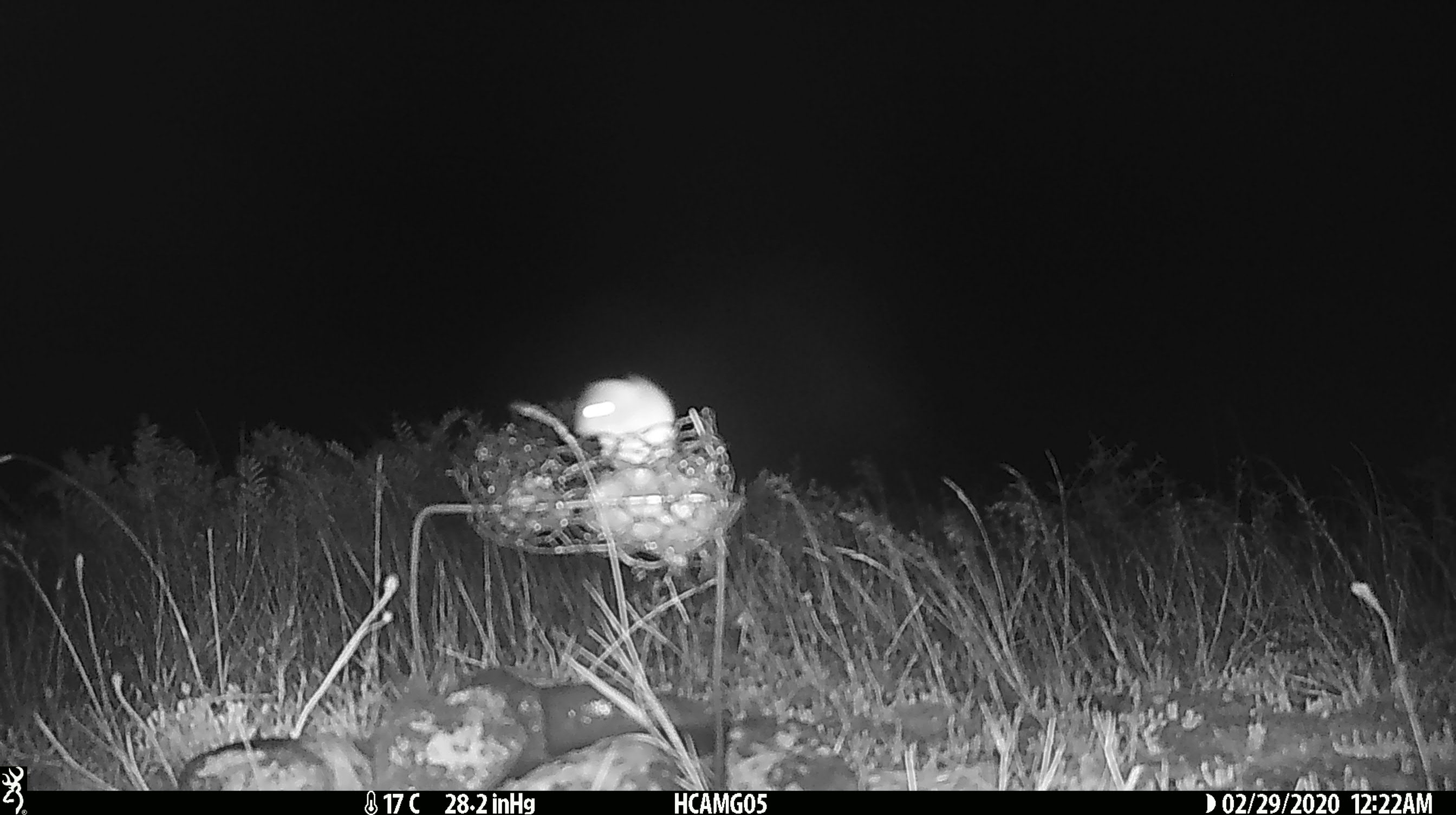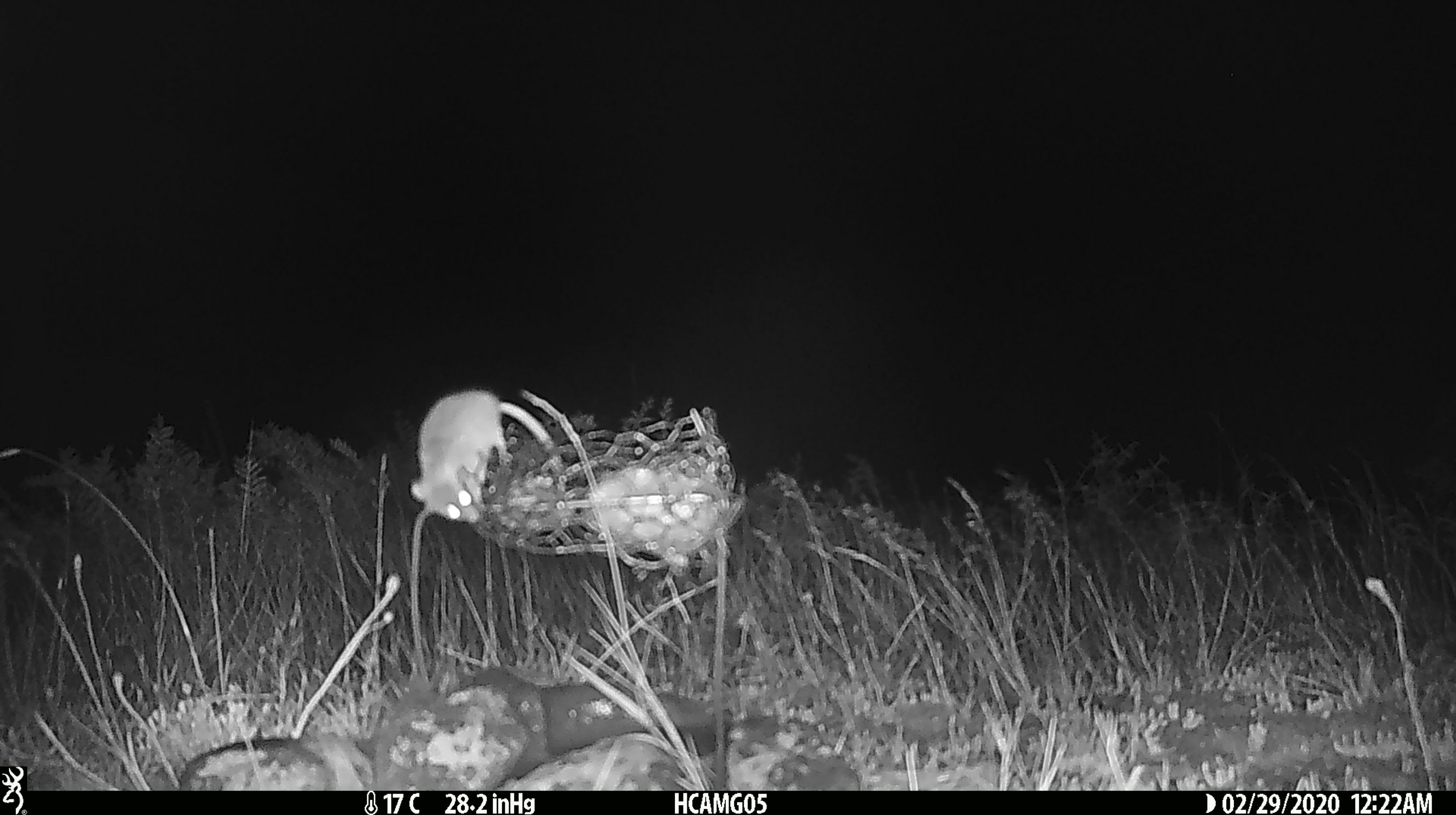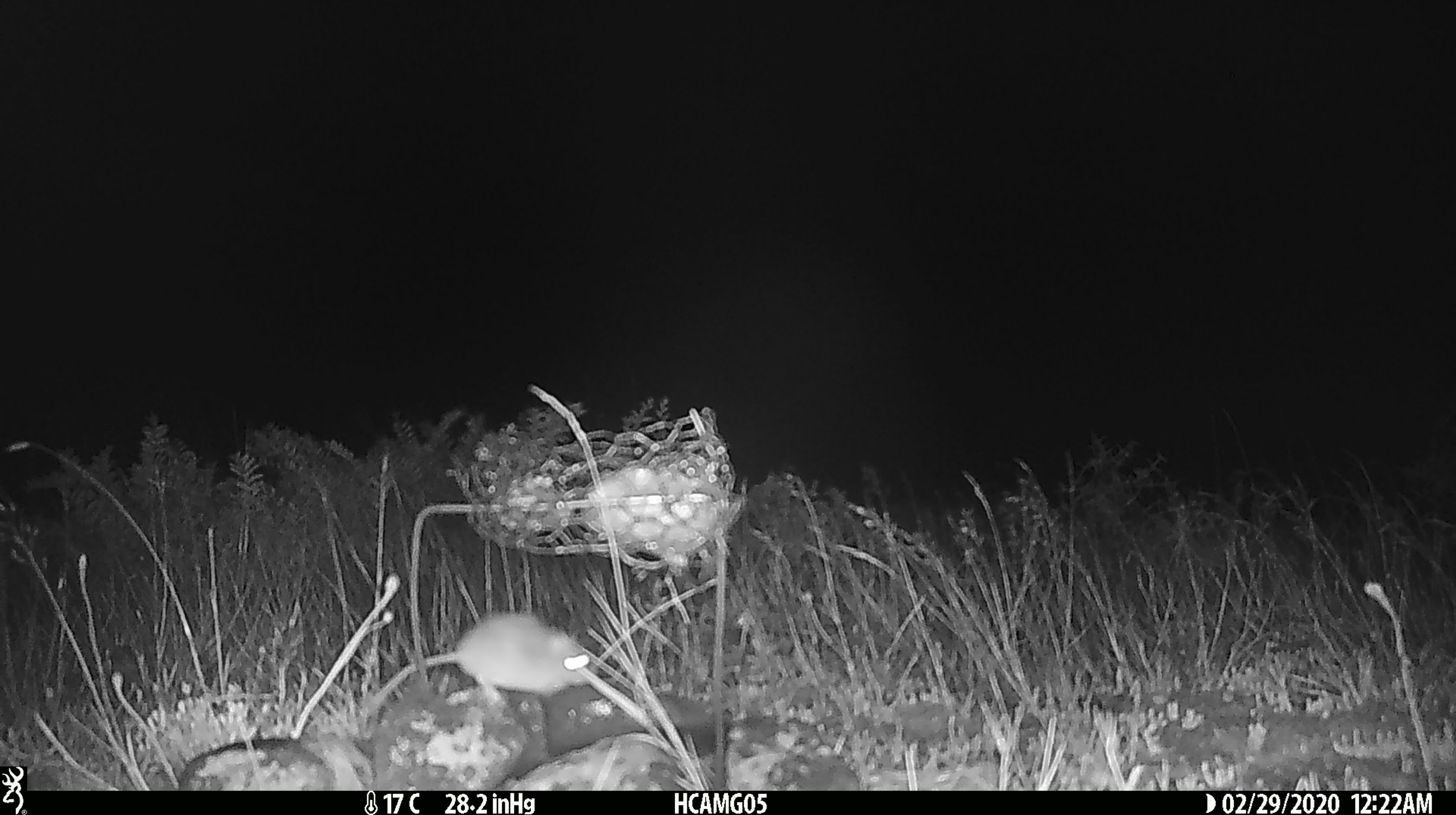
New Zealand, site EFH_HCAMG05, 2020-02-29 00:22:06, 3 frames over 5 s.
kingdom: Animalia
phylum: Chordata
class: Mammalia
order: Rodentia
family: Muridae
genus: Mus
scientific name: Mus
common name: mouse